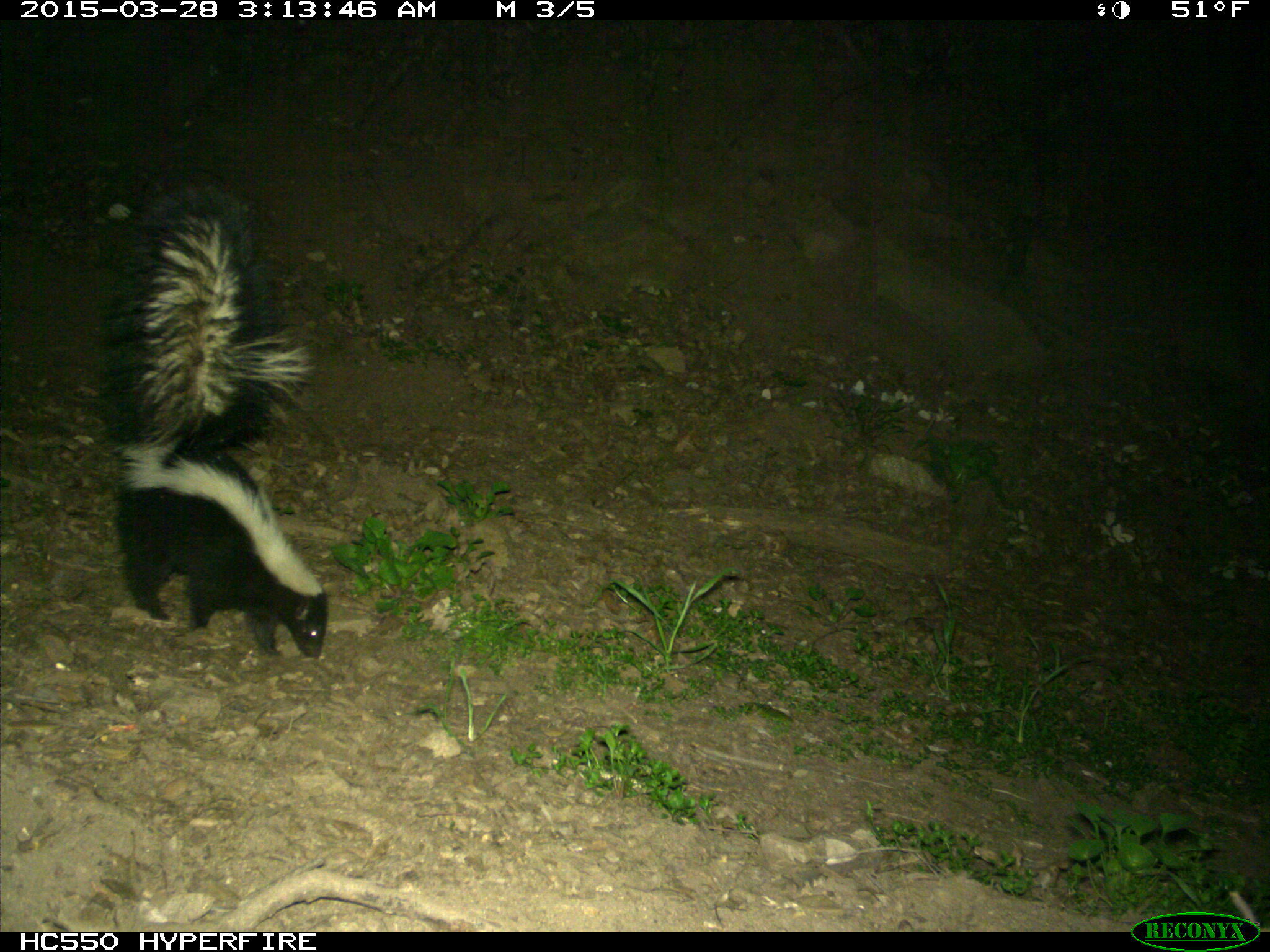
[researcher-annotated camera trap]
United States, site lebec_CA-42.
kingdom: Animalia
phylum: Chordata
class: Mammalia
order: Carnivora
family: Mephitidae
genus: Mephitis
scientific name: Mephitis mephitis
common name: striped skunk